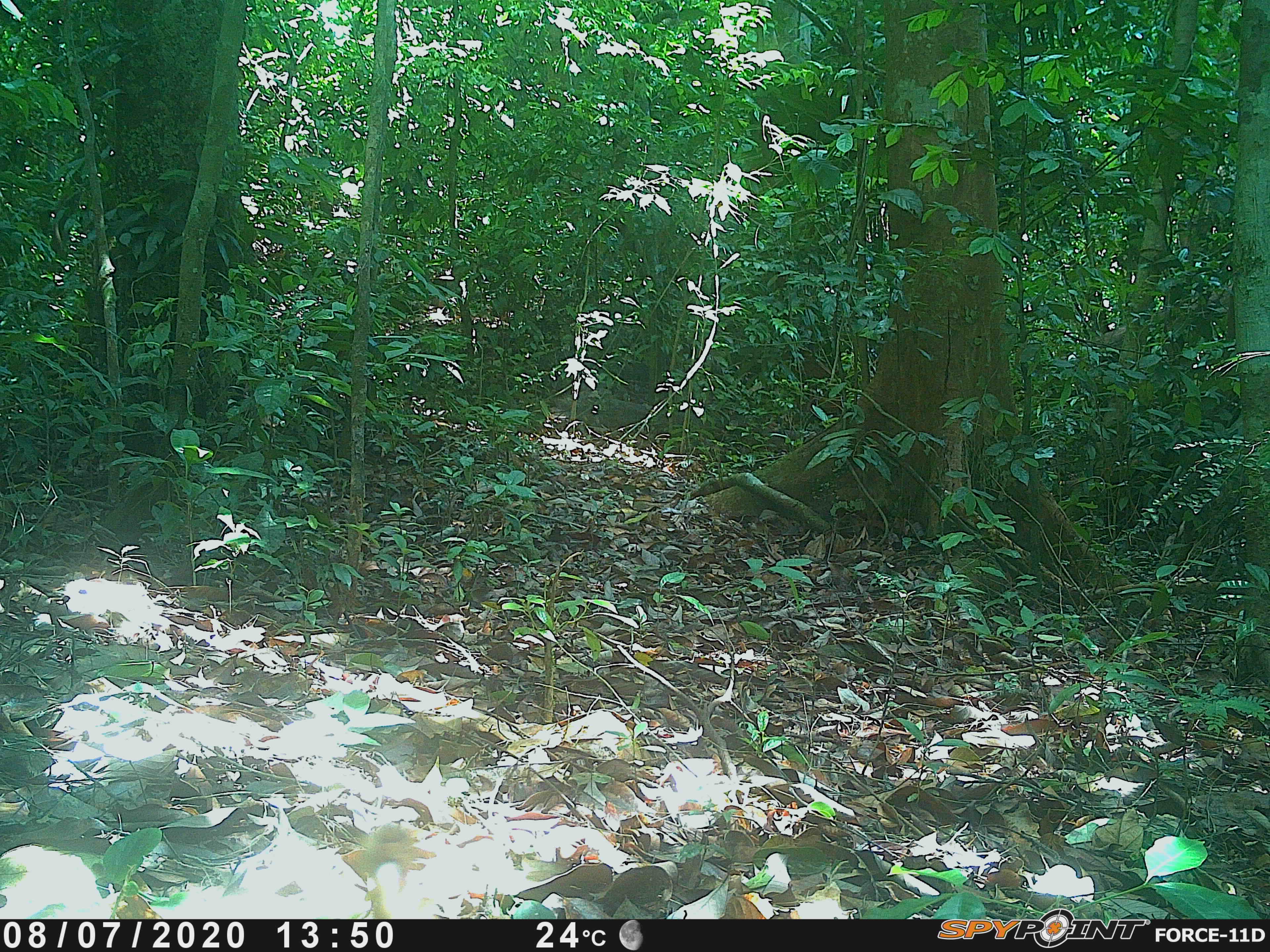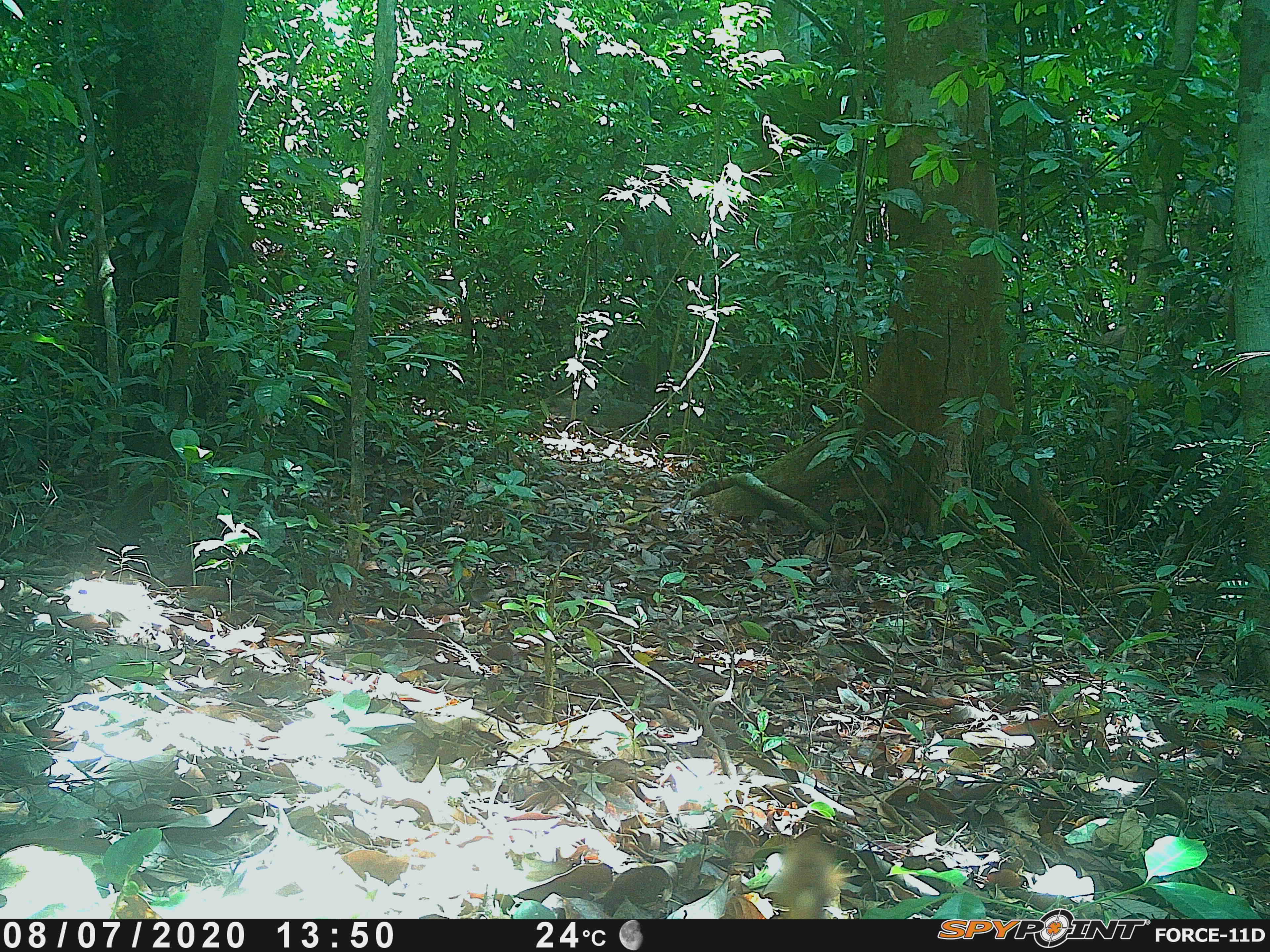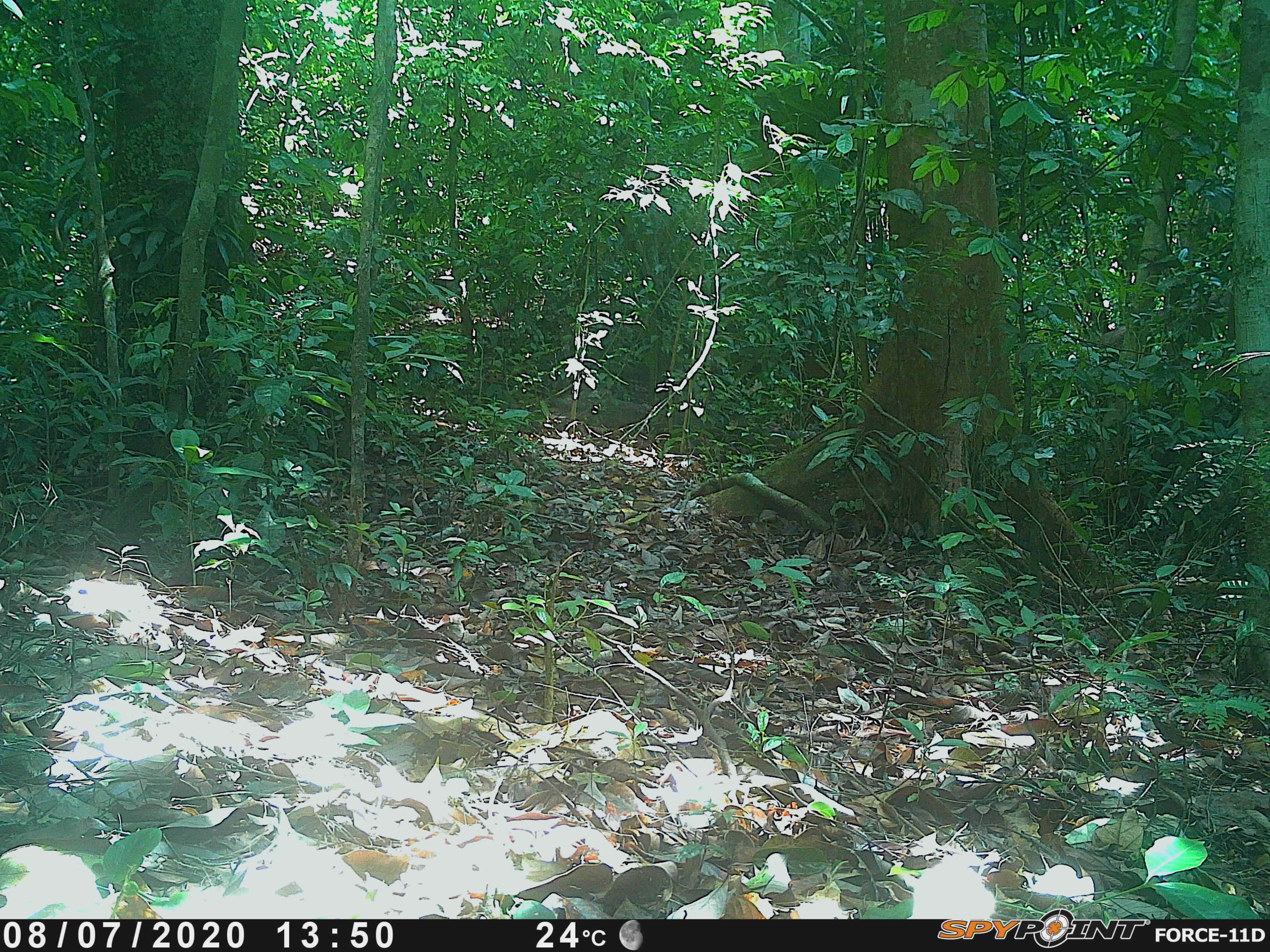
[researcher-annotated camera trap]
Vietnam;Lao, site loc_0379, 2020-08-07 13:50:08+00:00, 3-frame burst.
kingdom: Animalia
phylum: Chordata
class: Mammalia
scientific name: Mammalia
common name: mammal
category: unidentified small mammal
Unidentified small mammal (mammal) (Mammalia). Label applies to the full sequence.